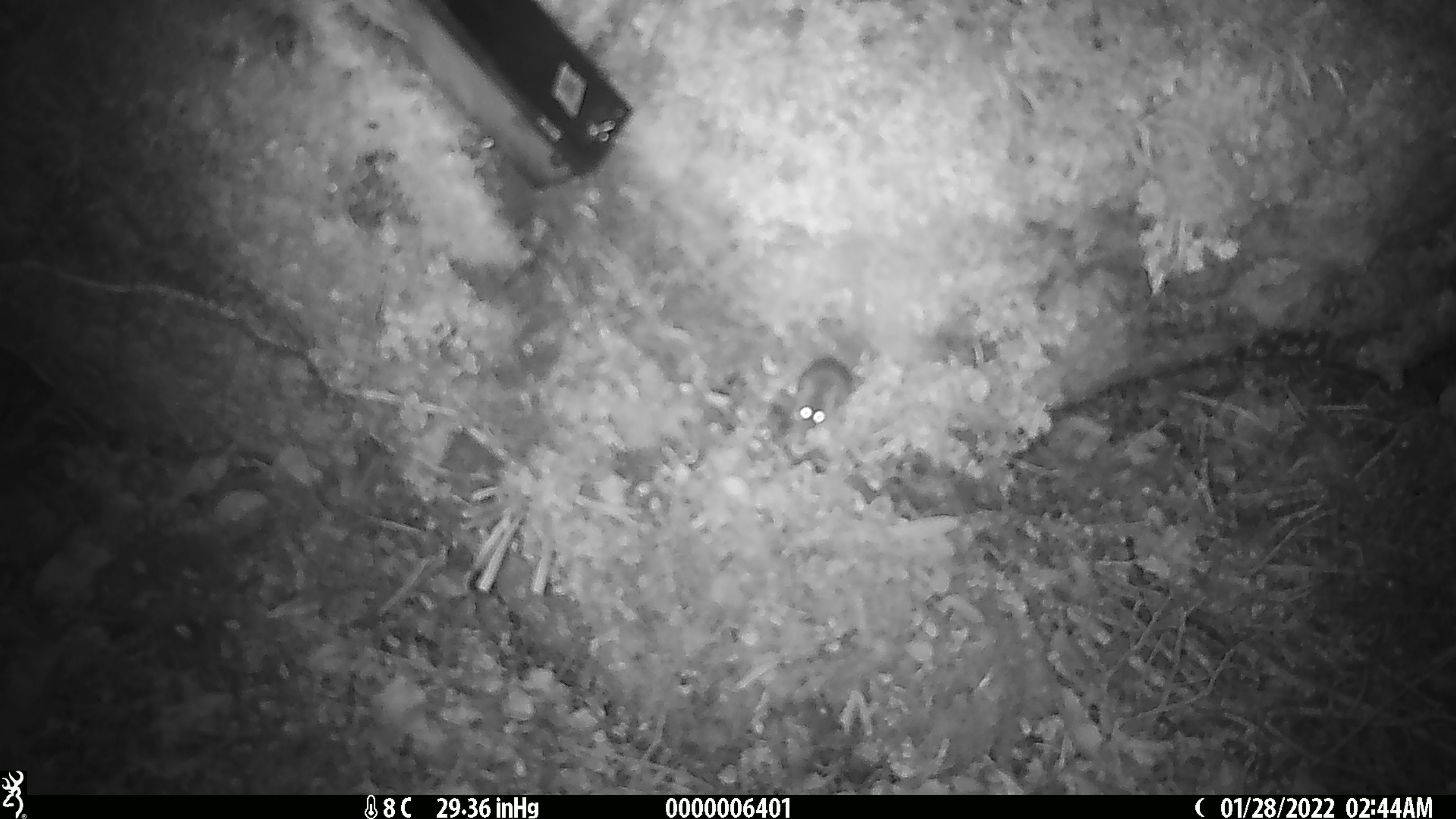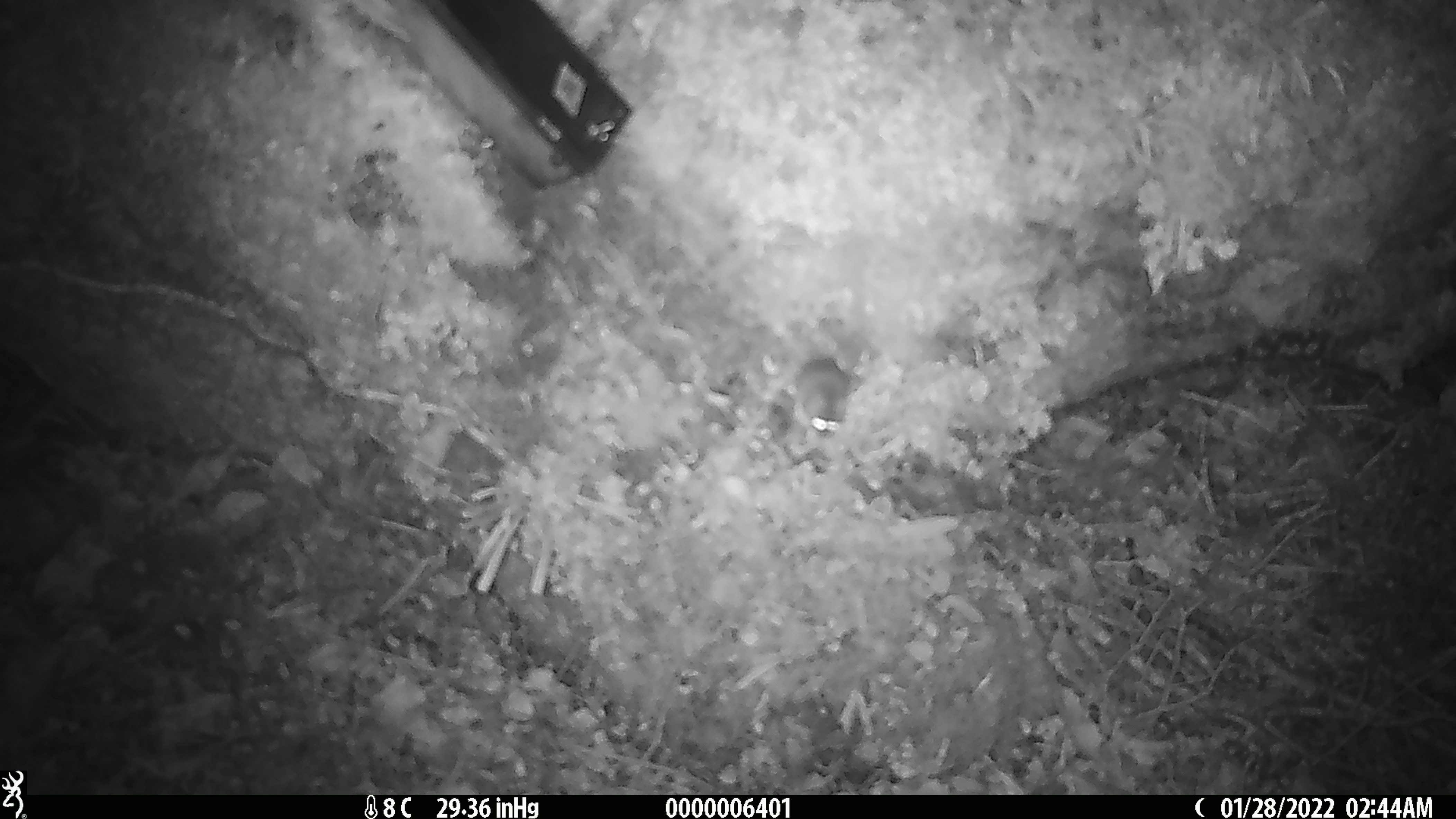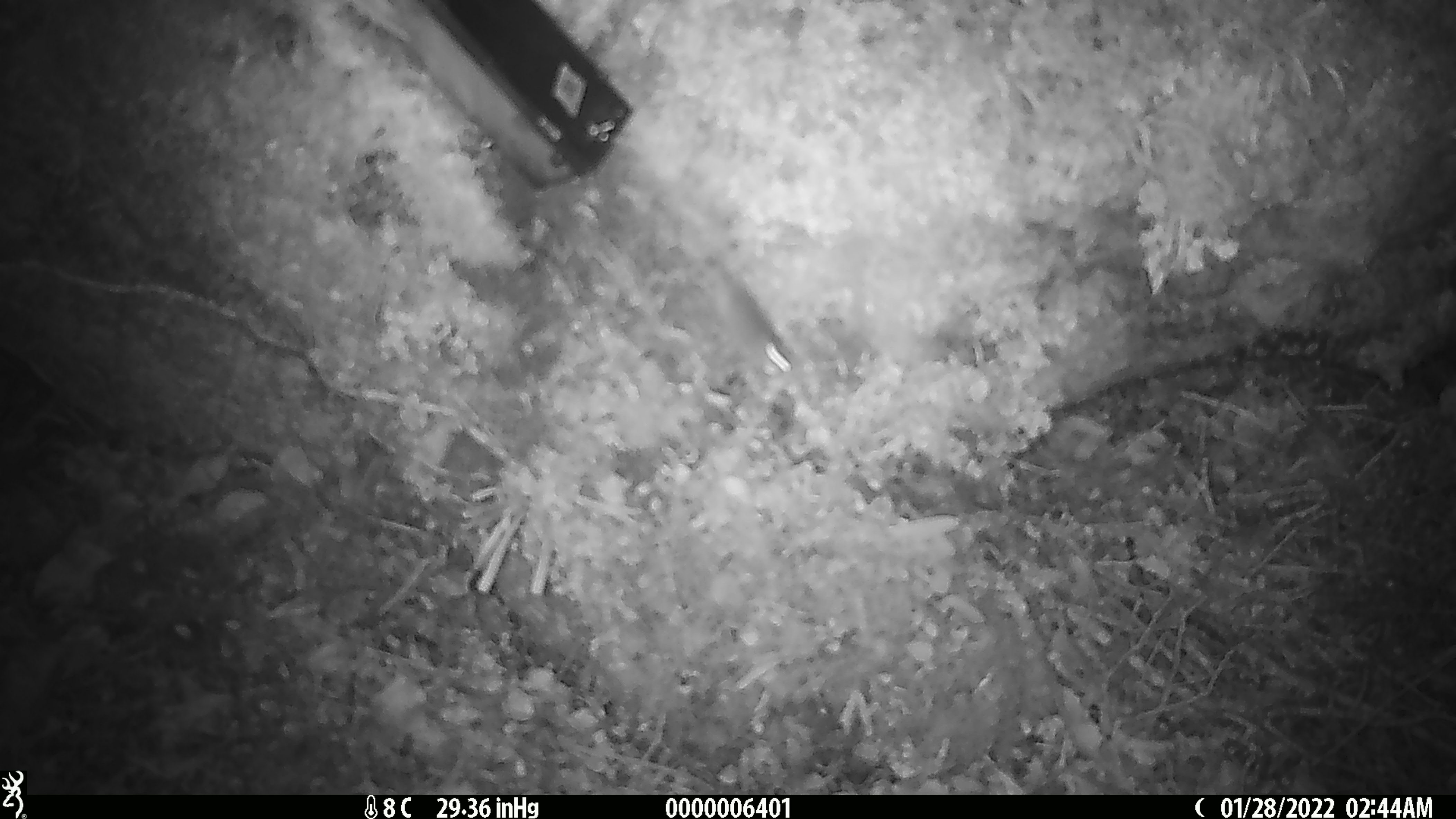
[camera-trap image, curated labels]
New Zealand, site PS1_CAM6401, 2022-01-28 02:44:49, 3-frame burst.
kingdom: Animalia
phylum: Chordata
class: Mammalia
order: Rodentia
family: Muridae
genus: Mus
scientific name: Mus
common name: mouse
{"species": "mouse (Mus)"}